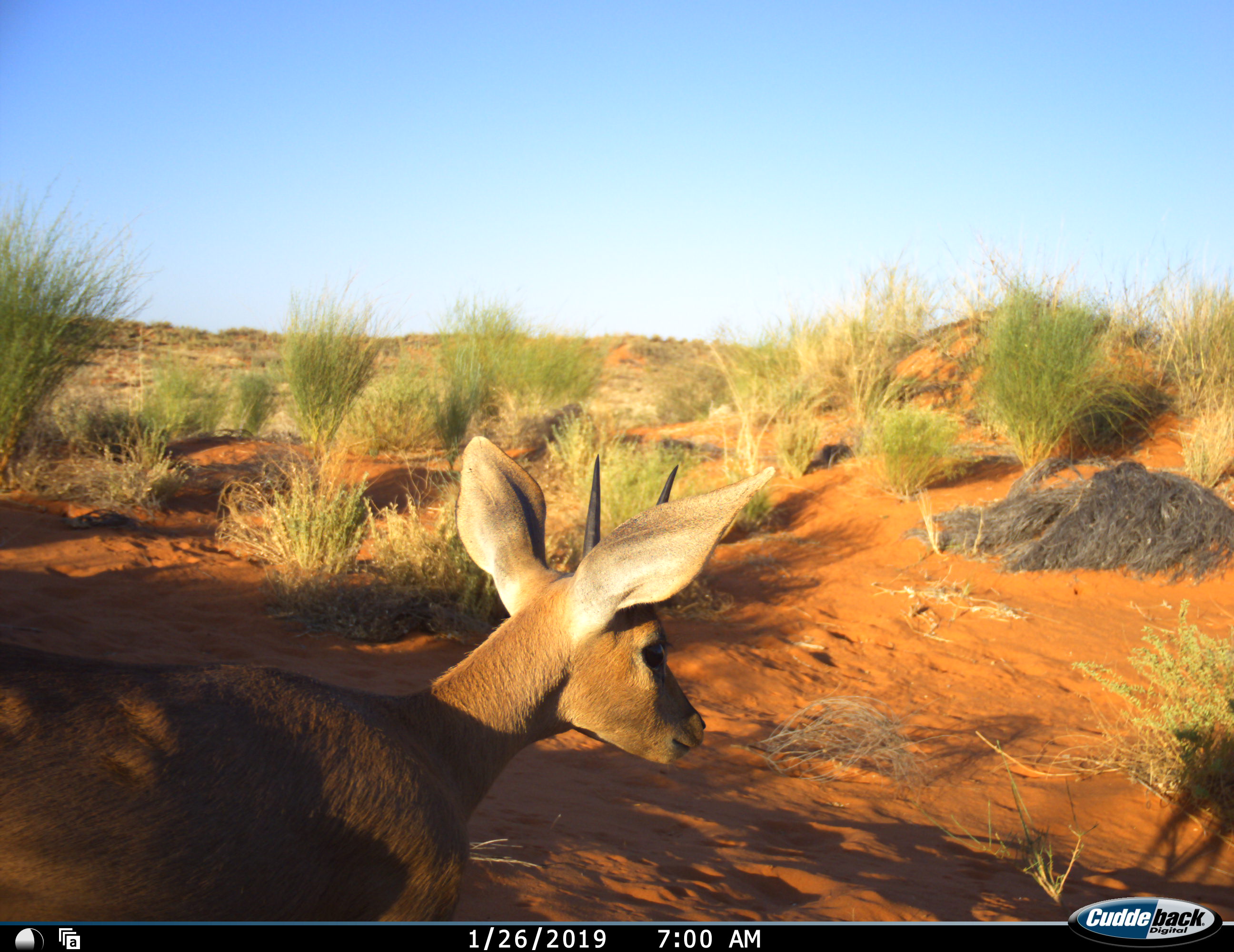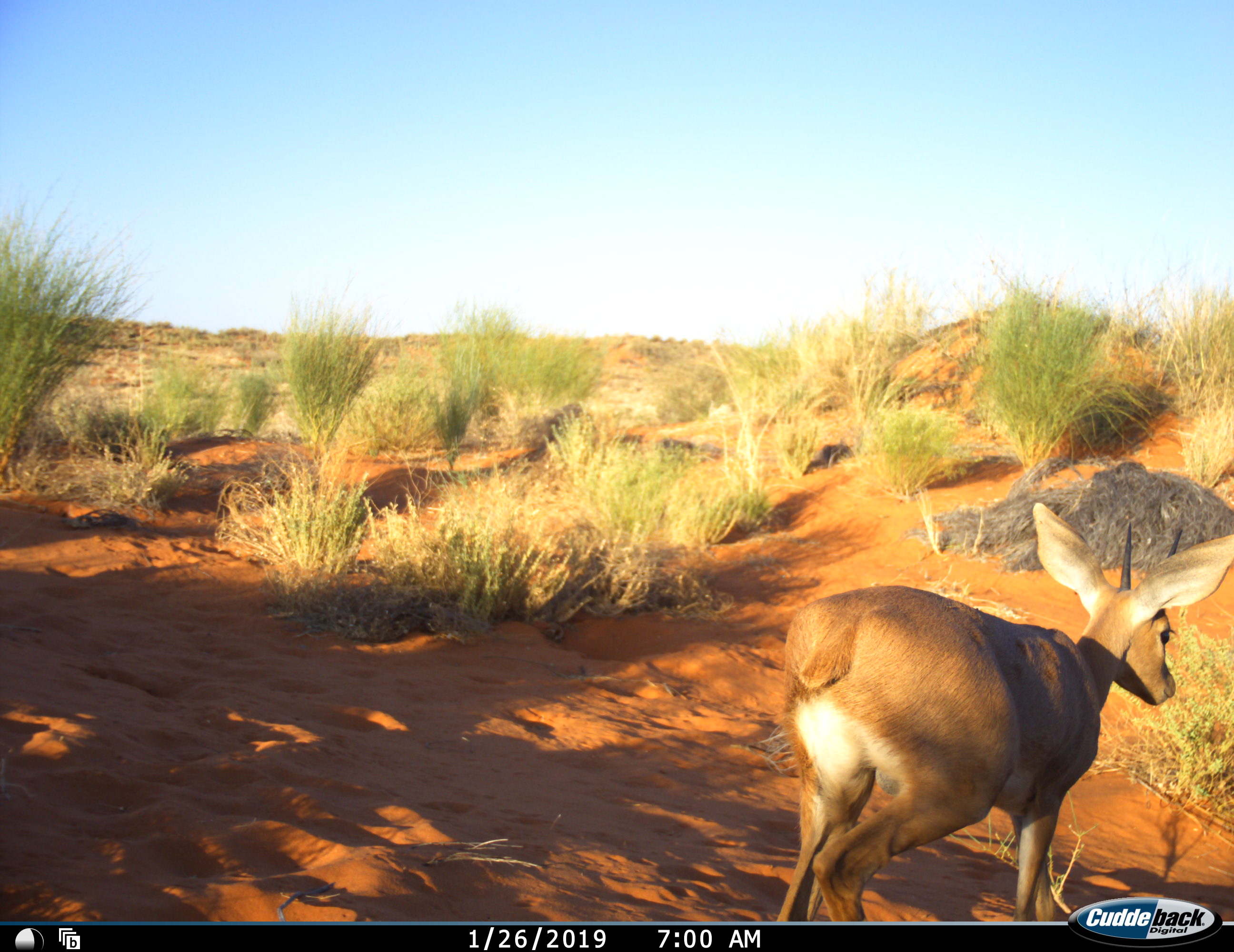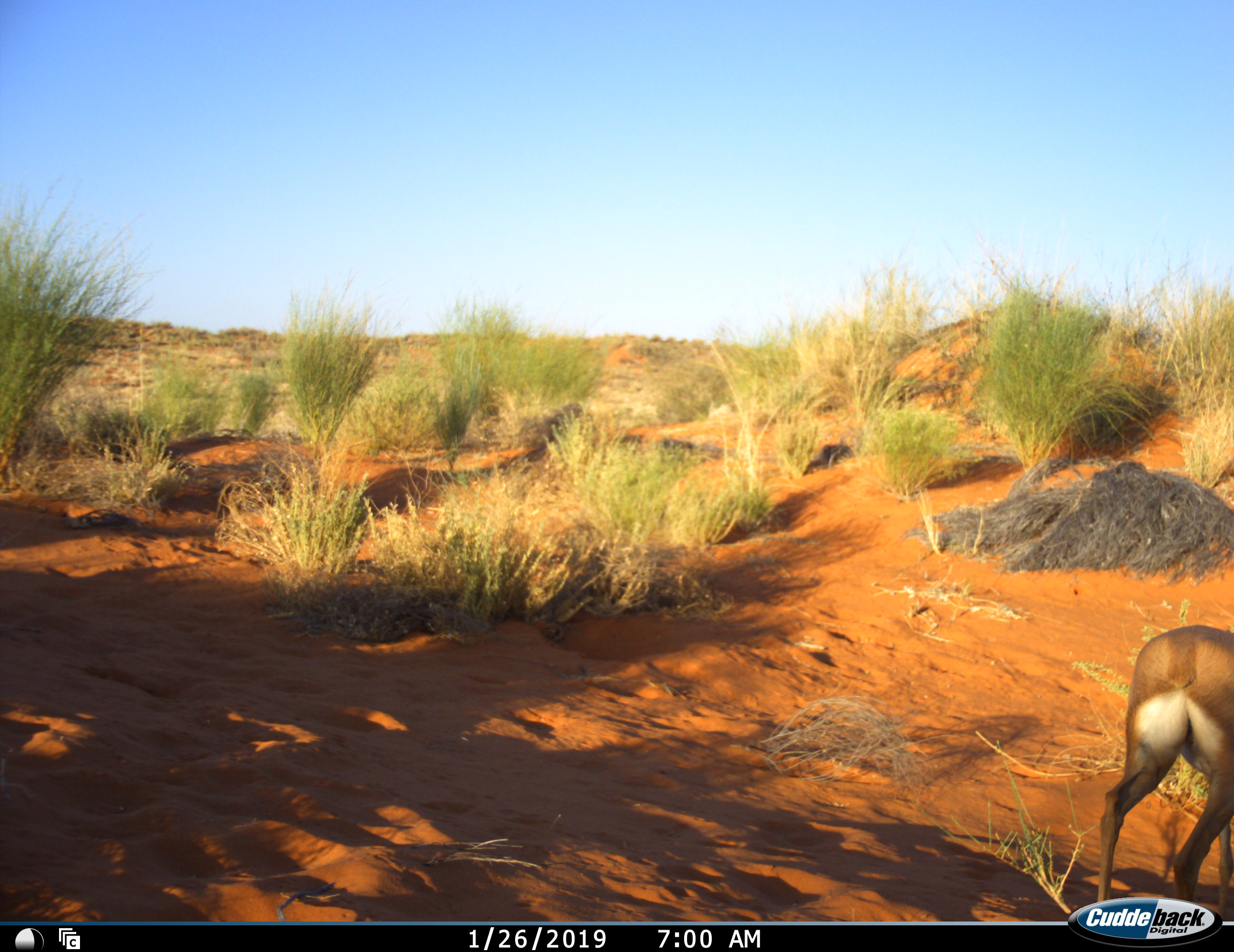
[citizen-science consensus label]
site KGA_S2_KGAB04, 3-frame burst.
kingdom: Animalia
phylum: Chordata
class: Mammalia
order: Artiodactyla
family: Bovidae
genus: Raphicerus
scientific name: Raphicerus campestris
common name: steenbok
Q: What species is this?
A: Steenbok (Raphicerus campestris).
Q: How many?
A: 1.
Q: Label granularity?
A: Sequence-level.